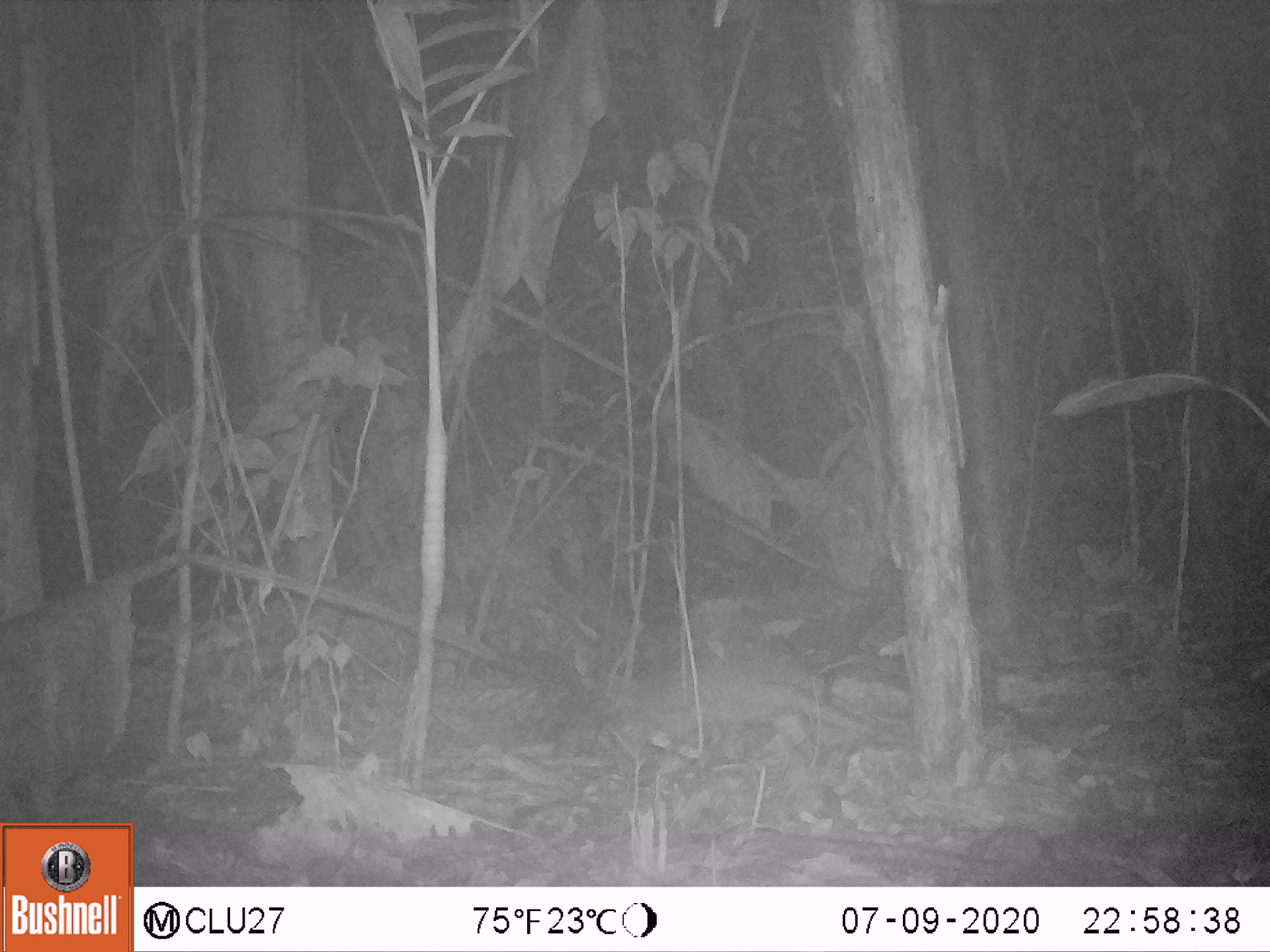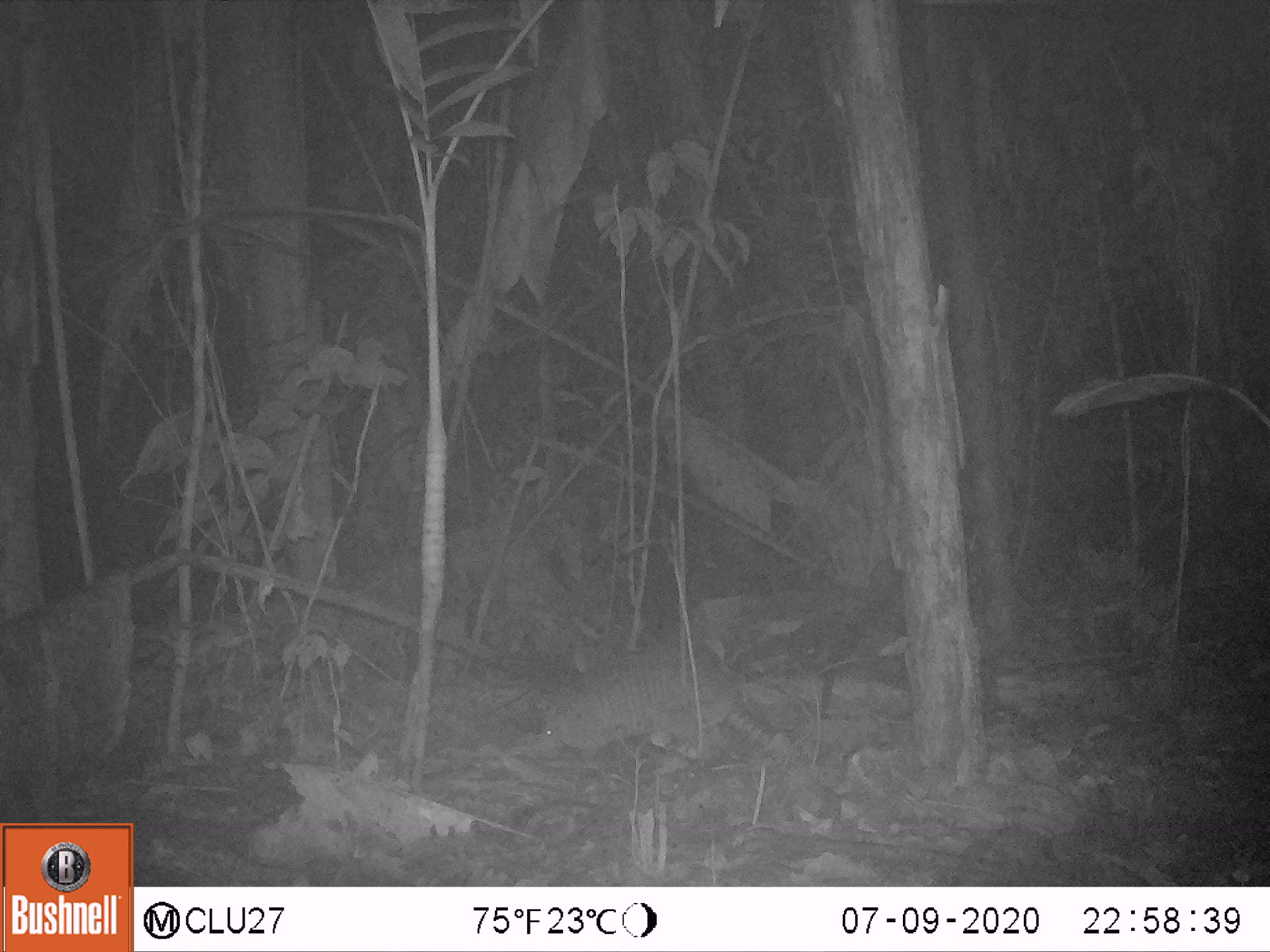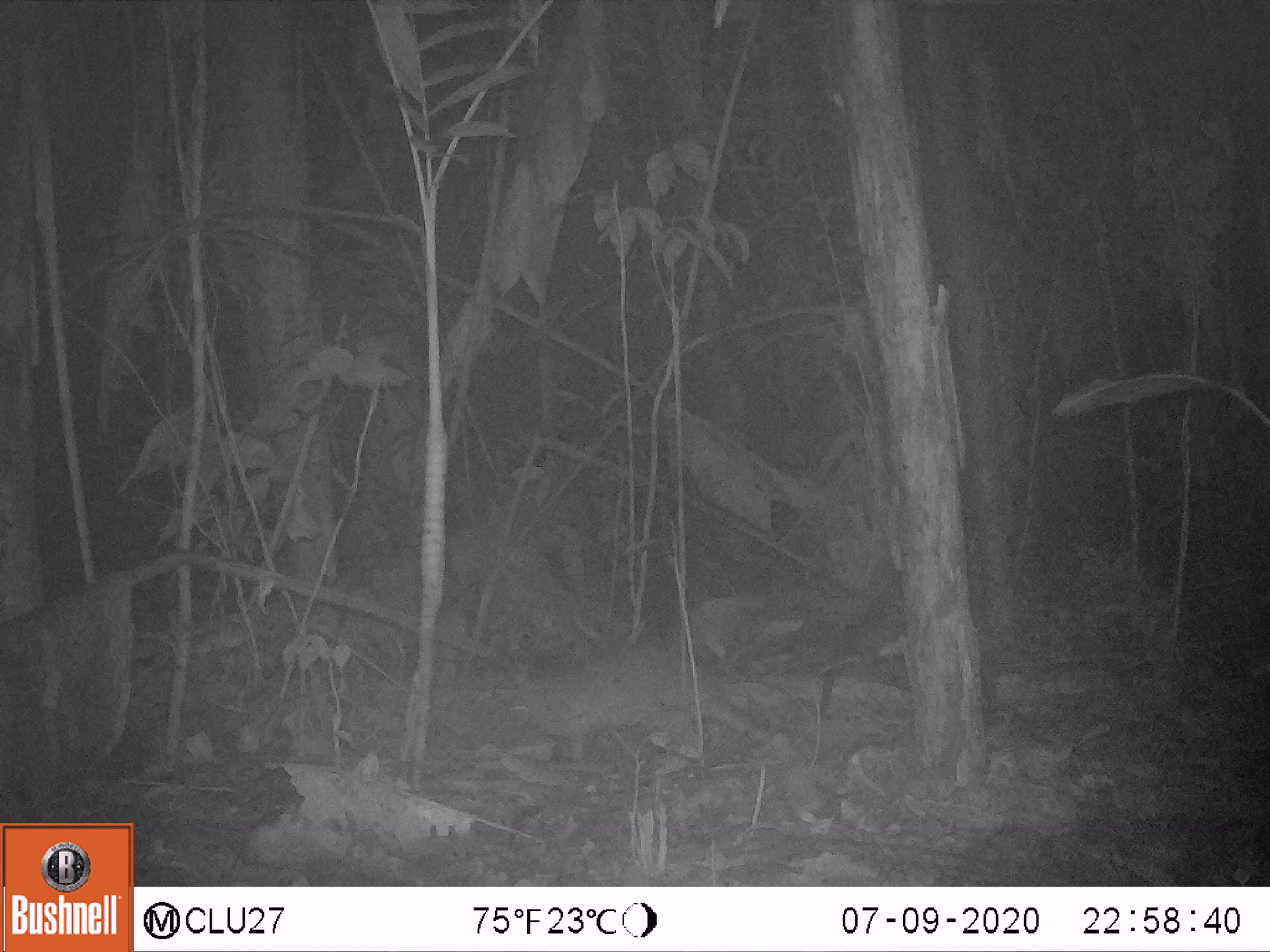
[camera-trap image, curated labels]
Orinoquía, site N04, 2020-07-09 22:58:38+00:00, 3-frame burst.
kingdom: Animalia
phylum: Chordata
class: Mammalia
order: Cingulata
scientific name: Cingulata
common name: armadillo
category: unknown armadillo